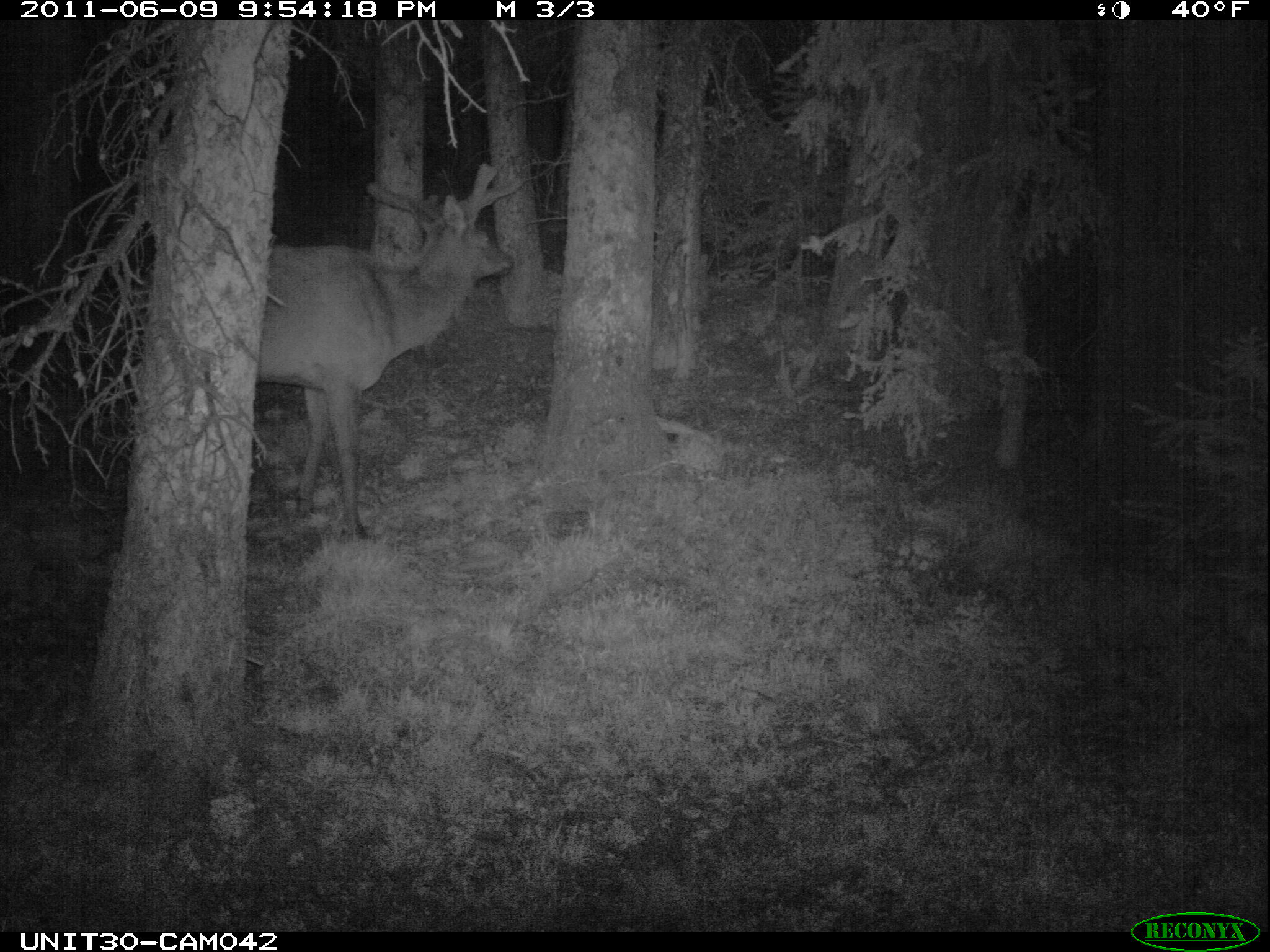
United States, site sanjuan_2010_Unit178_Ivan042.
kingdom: Animalia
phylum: Chordata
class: Mammalia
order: Artiodactyla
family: Cervidae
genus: Cervus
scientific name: Cervus elaphus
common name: red deer